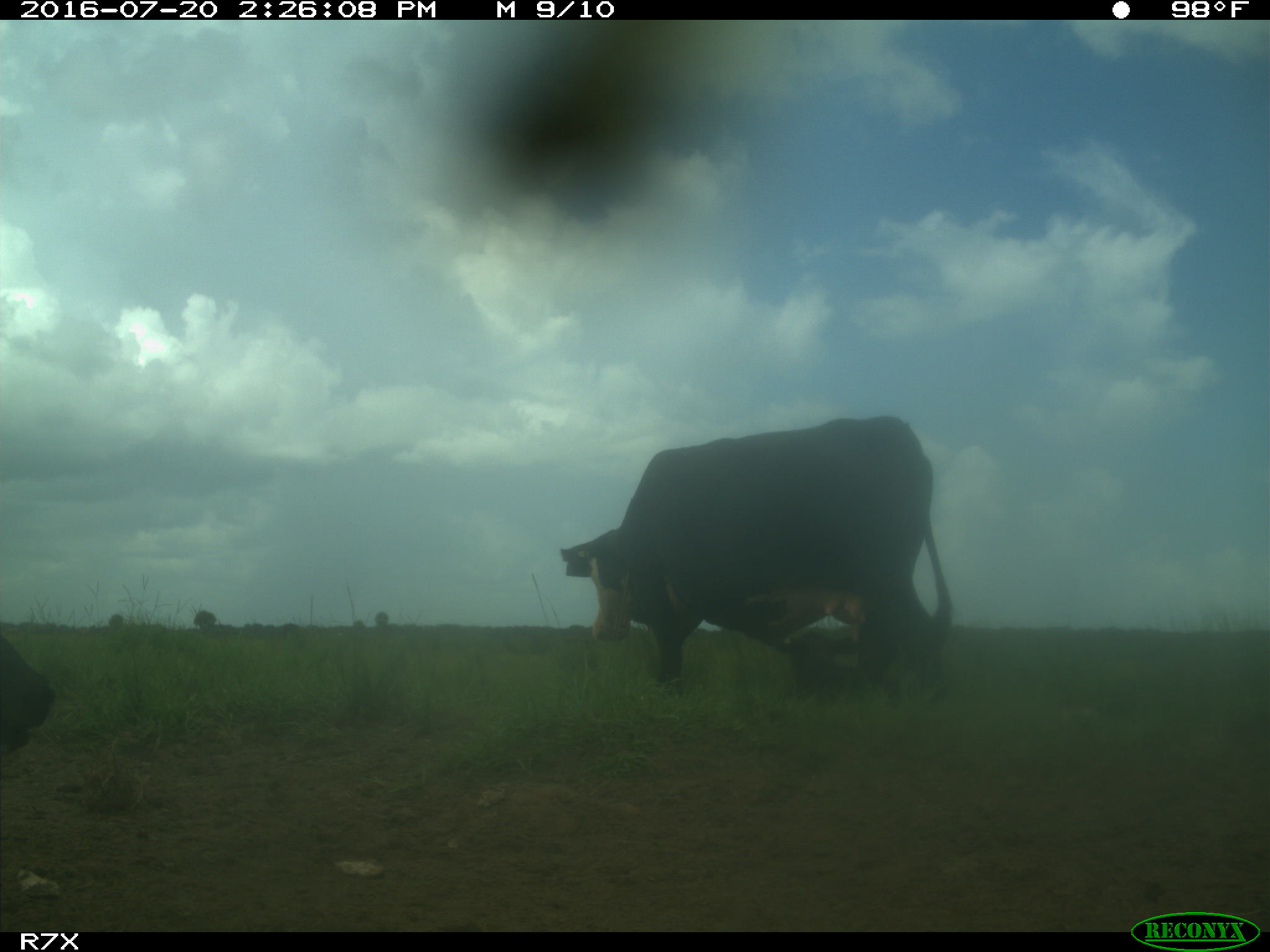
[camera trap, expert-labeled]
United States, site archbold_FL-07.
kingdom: Animalia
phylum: Chordata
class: Mammalia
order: Artiodactyla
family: Bovidae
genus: Bos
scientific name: Bos taurus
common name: domestic cow